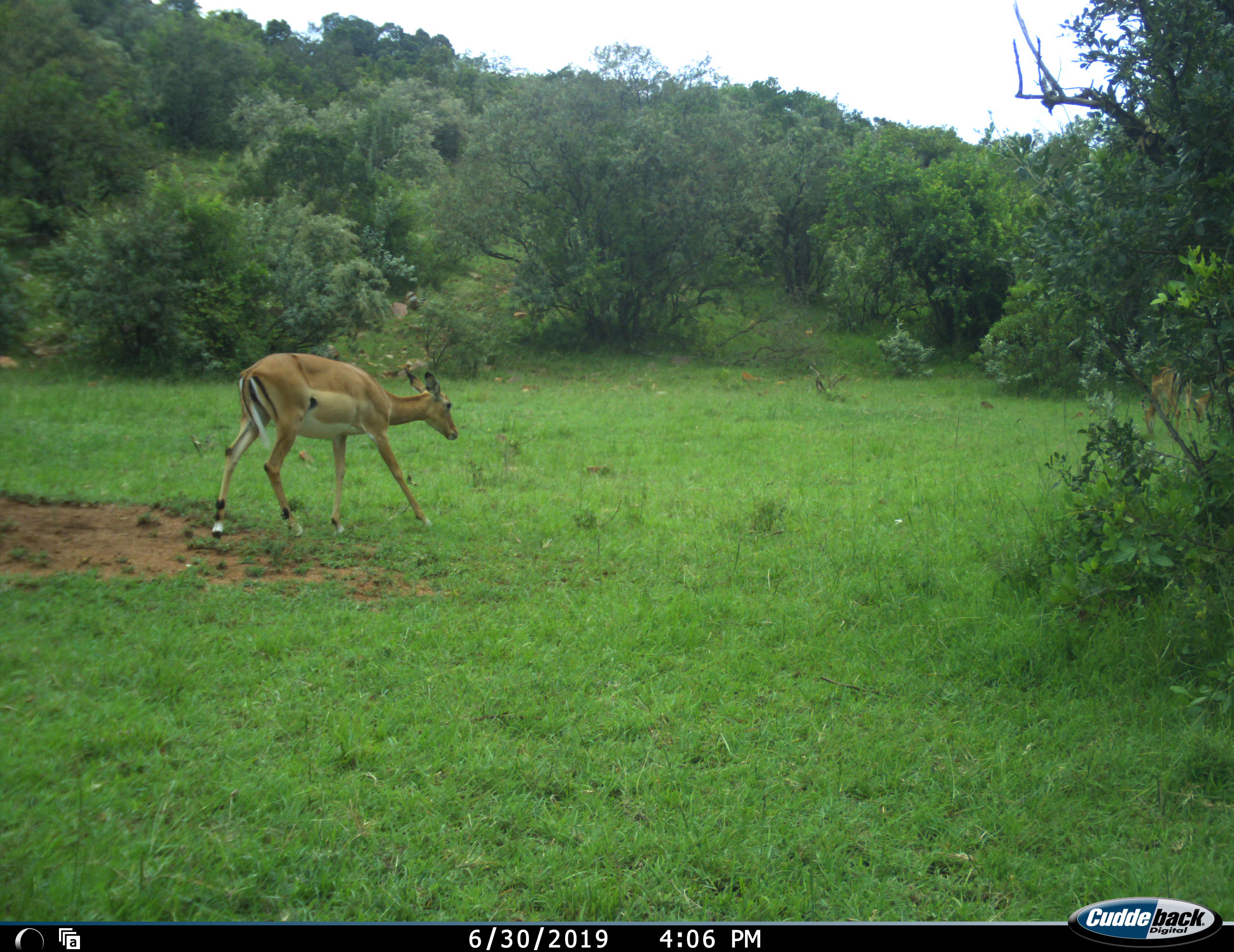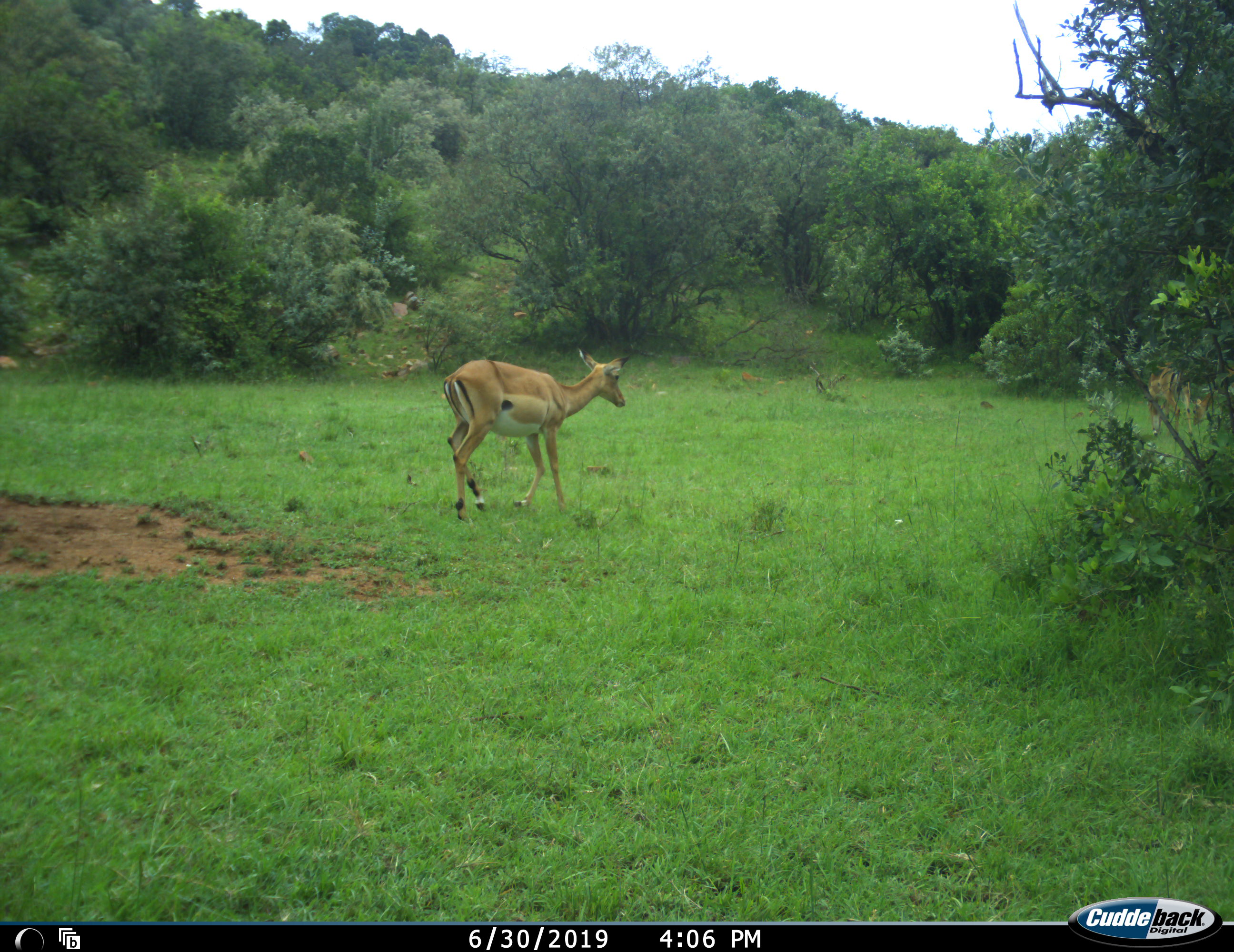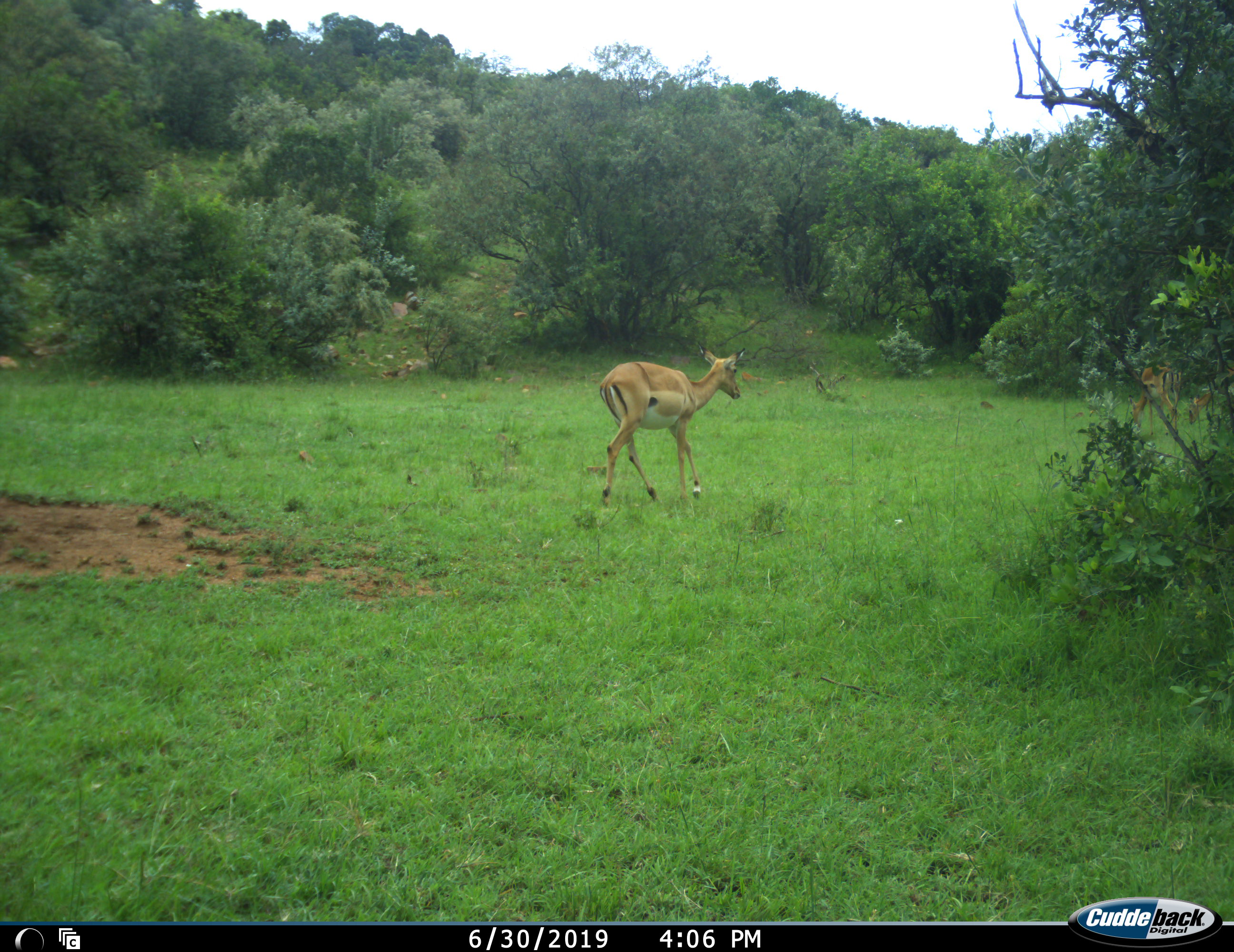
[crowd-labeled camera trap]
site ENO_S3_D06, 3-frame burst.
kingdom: Animalia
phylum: Chordata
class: Mammalia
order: Artiodactyla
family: Bovidae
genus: Aepyceros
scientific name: Aepyceros melampus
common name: impala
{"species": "impala (Aepyceros melampus)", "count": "3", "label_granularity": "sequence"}